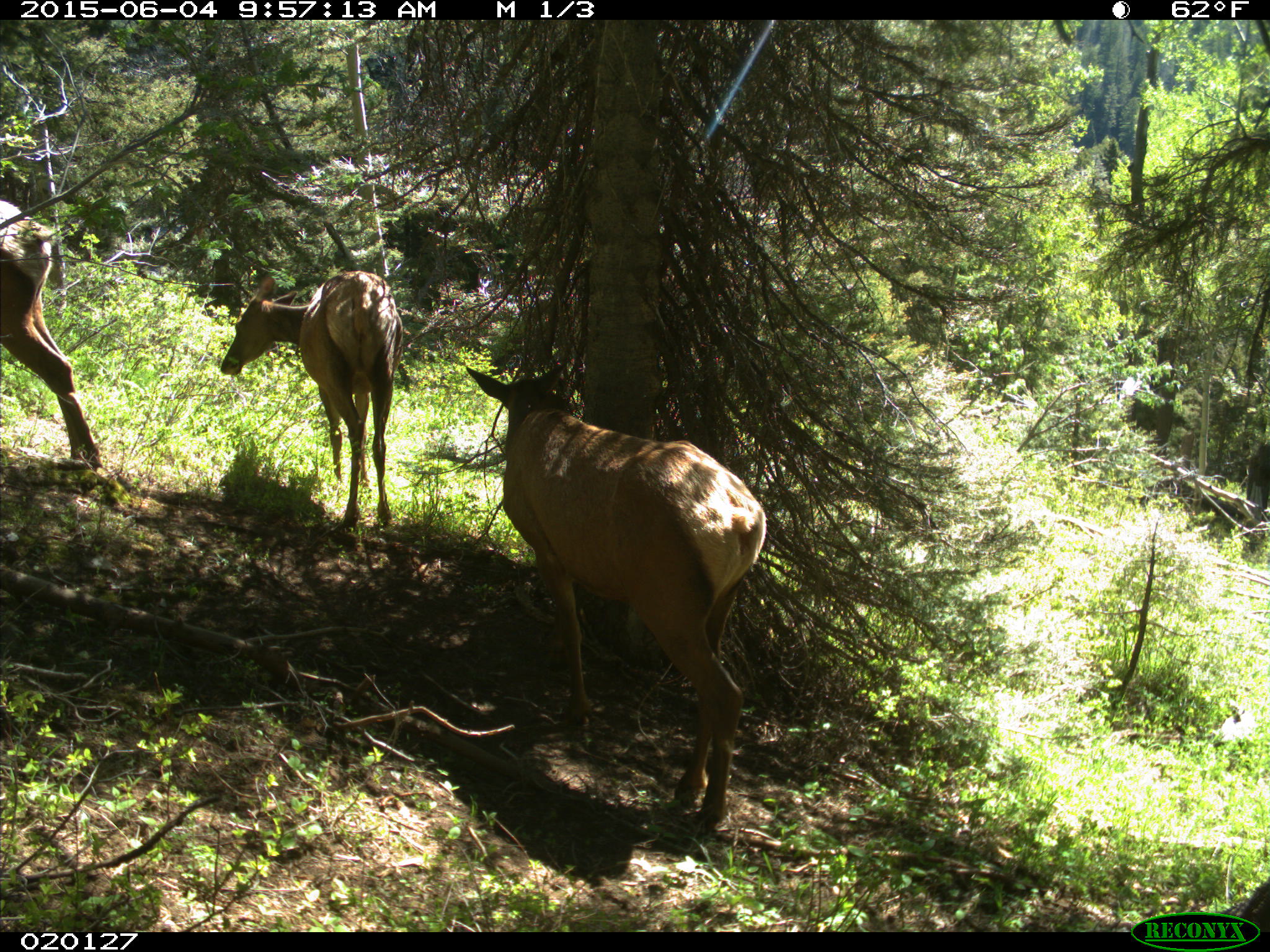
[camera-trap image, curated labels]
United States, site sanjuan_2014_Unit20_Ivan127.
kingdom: Animalia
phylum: Chordata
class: Mammalia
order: Artiodactyla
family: Cervidae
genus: Cervus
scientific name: Cervus elaphus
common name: red deer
Cervus elaphus (red deer).